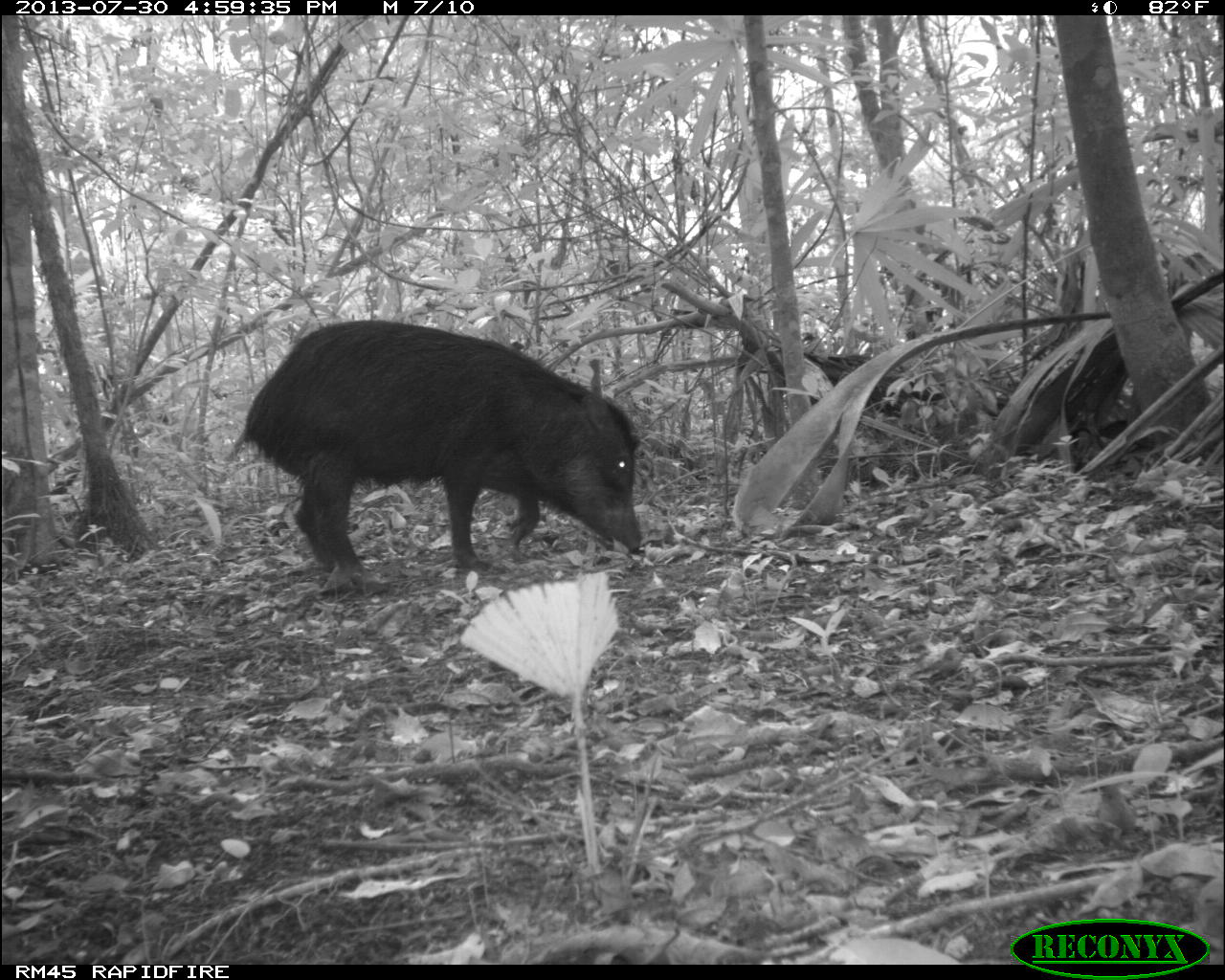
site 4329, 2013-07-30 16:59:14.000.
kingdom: Animalia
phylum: Chordata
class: Mammalia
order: Artiodactyla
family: Tayassuidae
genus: Tayassu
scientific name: Tayassu pecari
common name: white-lipped peccary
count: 2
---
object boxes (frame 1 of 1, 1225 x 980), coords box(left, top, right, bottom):
tayassu pecari: box(224, 319, 643, 584)